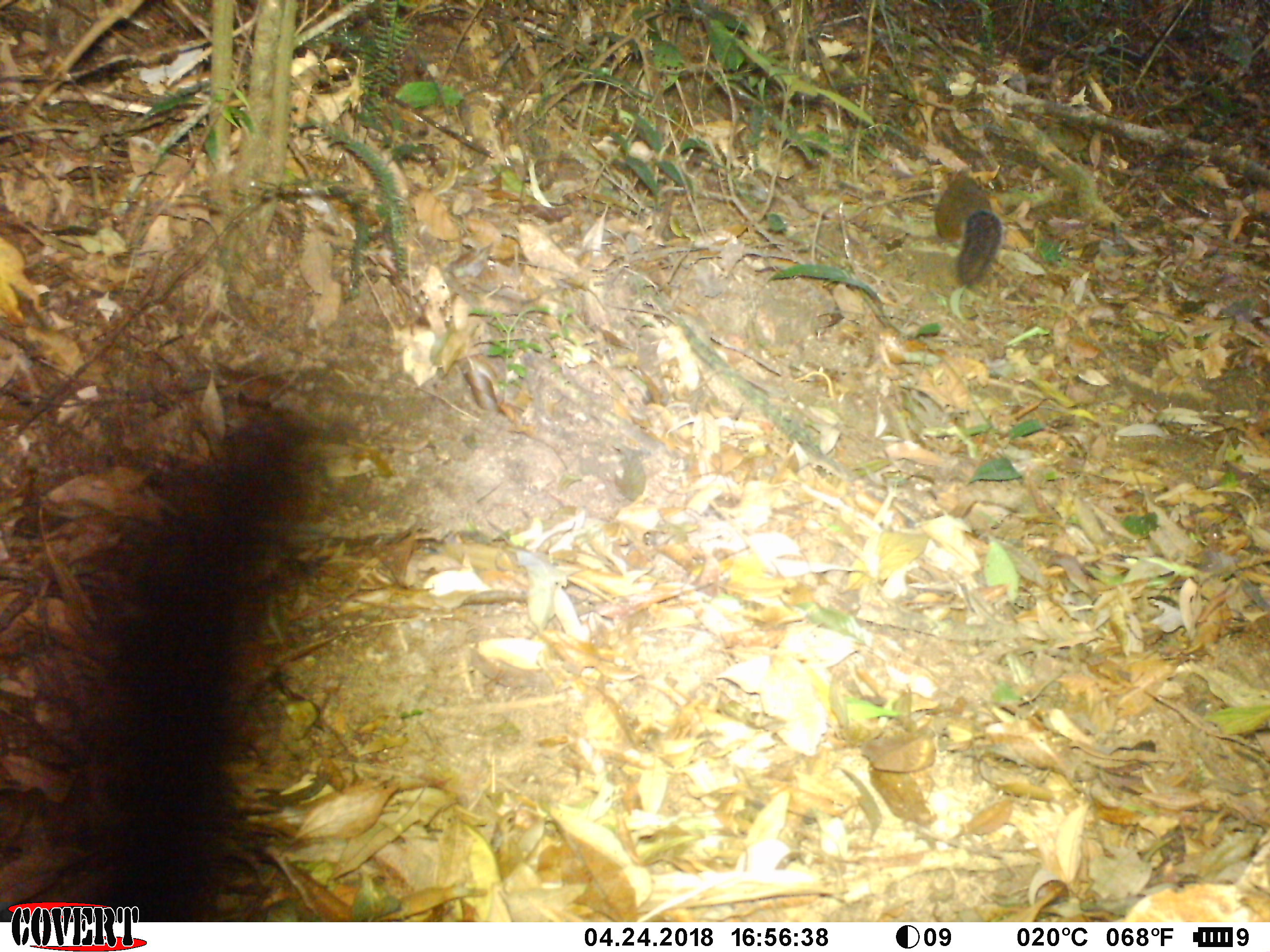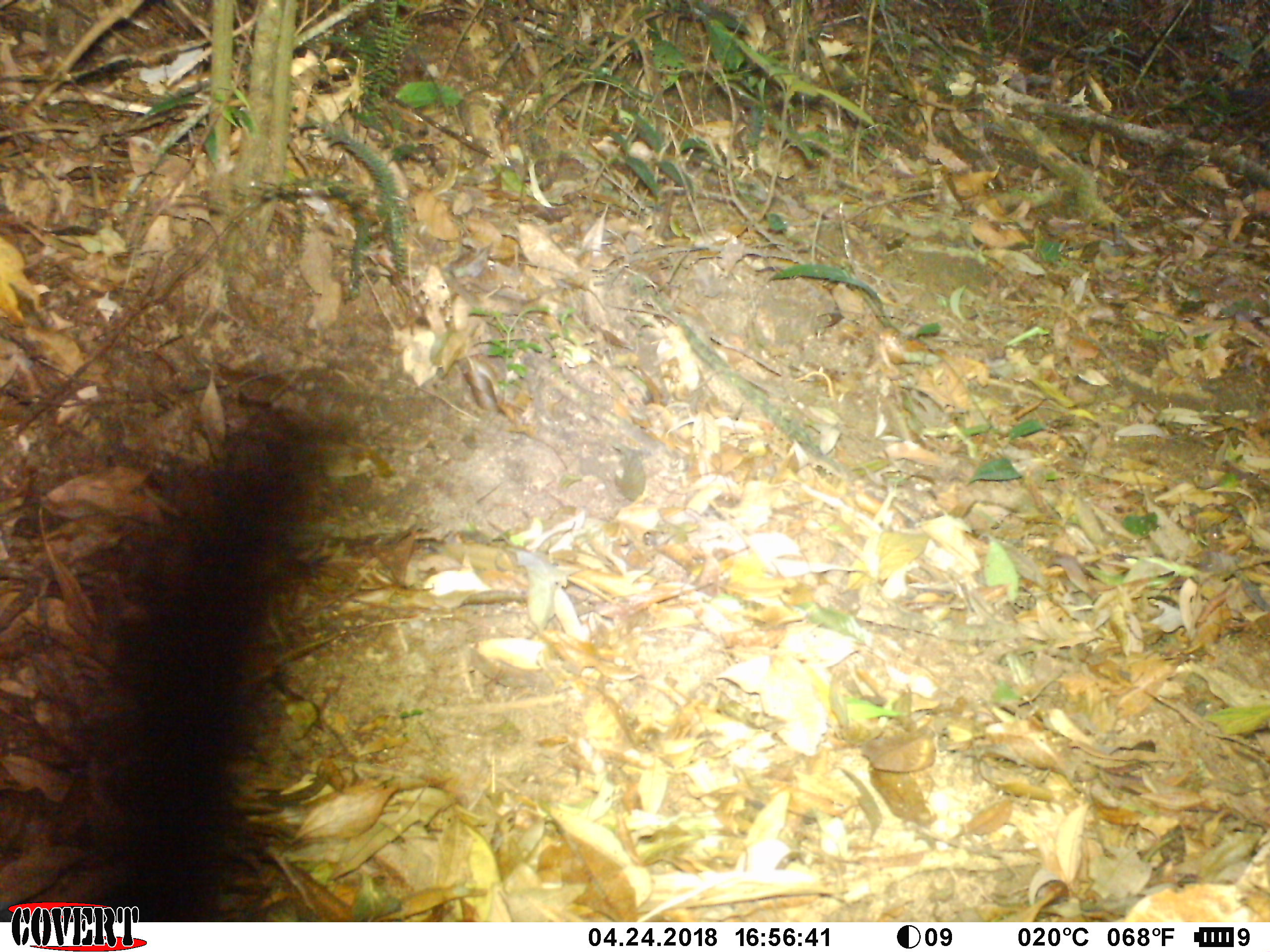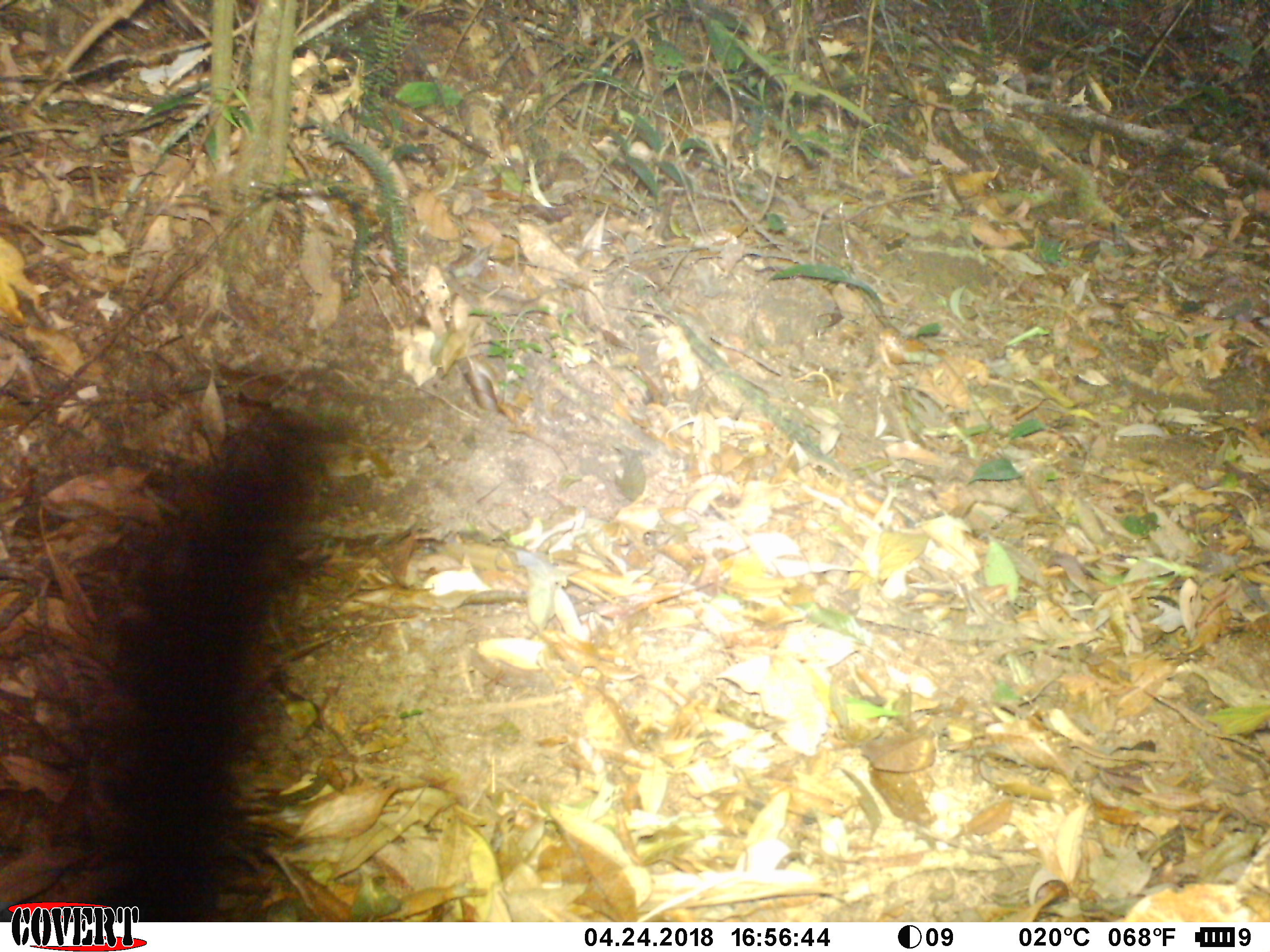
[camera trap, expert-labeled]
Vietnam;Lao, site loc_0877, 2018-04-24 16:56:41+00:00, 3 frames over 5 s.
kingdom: Animalia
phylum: Chordata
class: Mammalia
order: Rodentia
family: Sciuridae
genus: Dremomys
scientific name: Dremomys rufigenis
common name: red-cheeked squirrel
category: red cheeked squirrel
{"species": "red cheeked squirrel (red-cheeked squirrel) (Dremomys rufigenis)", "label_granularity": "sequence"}